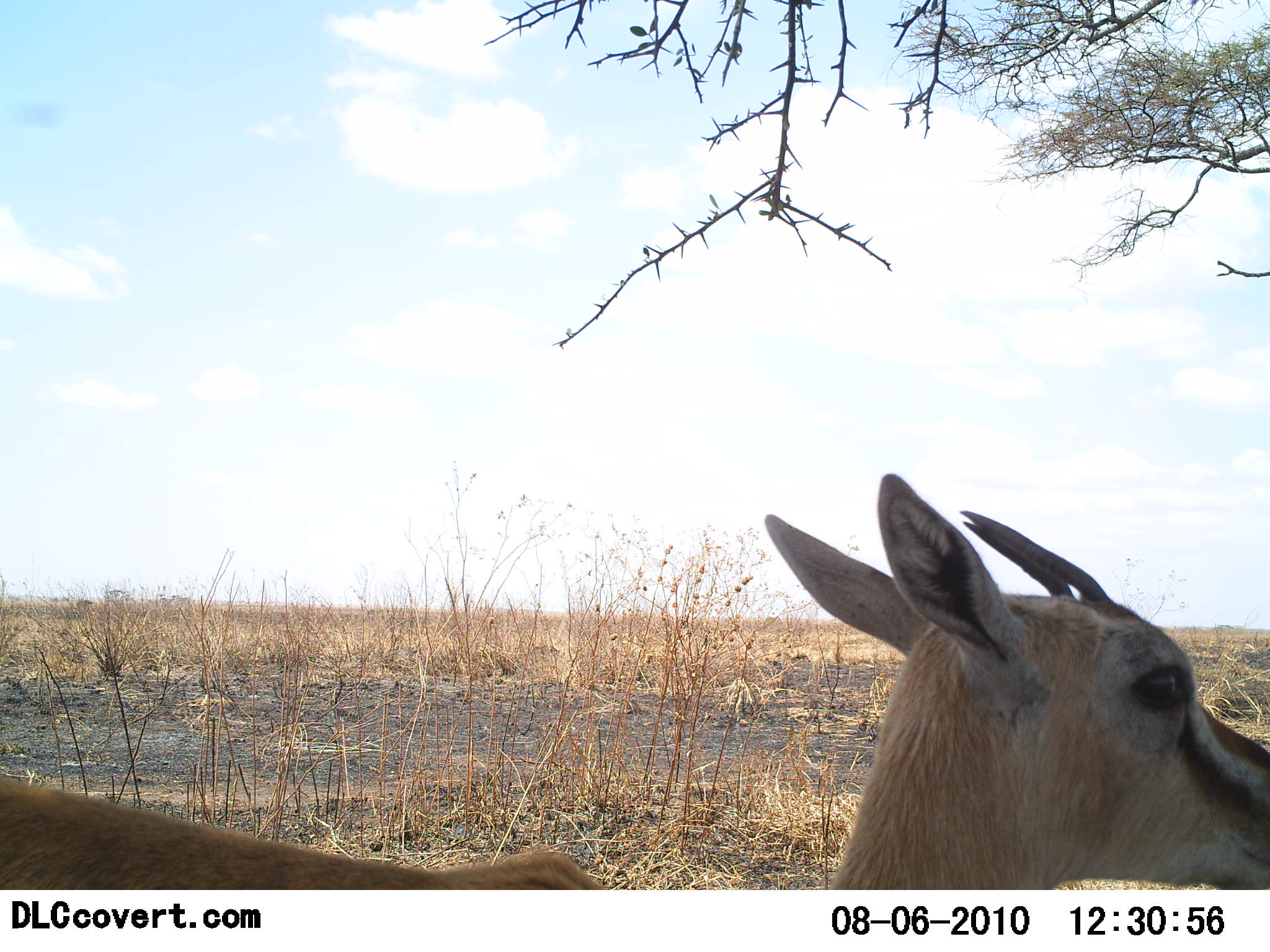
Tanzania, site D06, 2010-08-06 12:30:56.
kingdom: Animalia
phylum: Chordata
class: Mammalia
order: Artiodactyla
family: Bovidae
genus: Eudorcas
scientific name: Eudorcas thomsonii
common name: thomson's gazelle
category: gazellethomsons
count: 1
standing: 86%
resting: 7%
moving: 7%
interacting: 0%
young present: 0%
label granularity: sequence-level